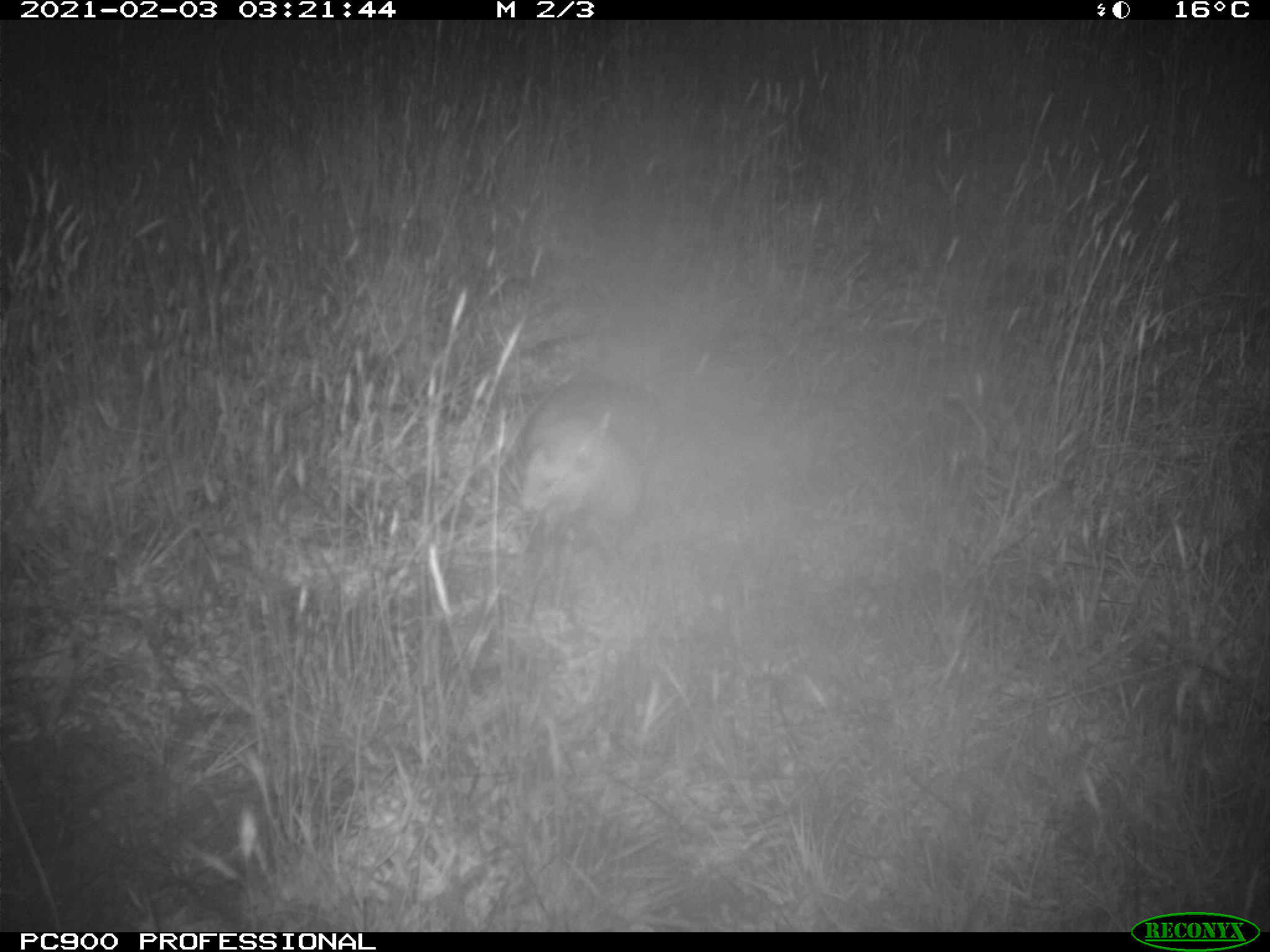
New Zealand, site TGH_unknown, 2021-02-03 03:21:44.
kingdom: Animalia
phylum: Chordata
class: Mammalia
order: Carnivora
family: Mustelidae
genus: Mustela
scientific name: Mustela furo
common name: ferret